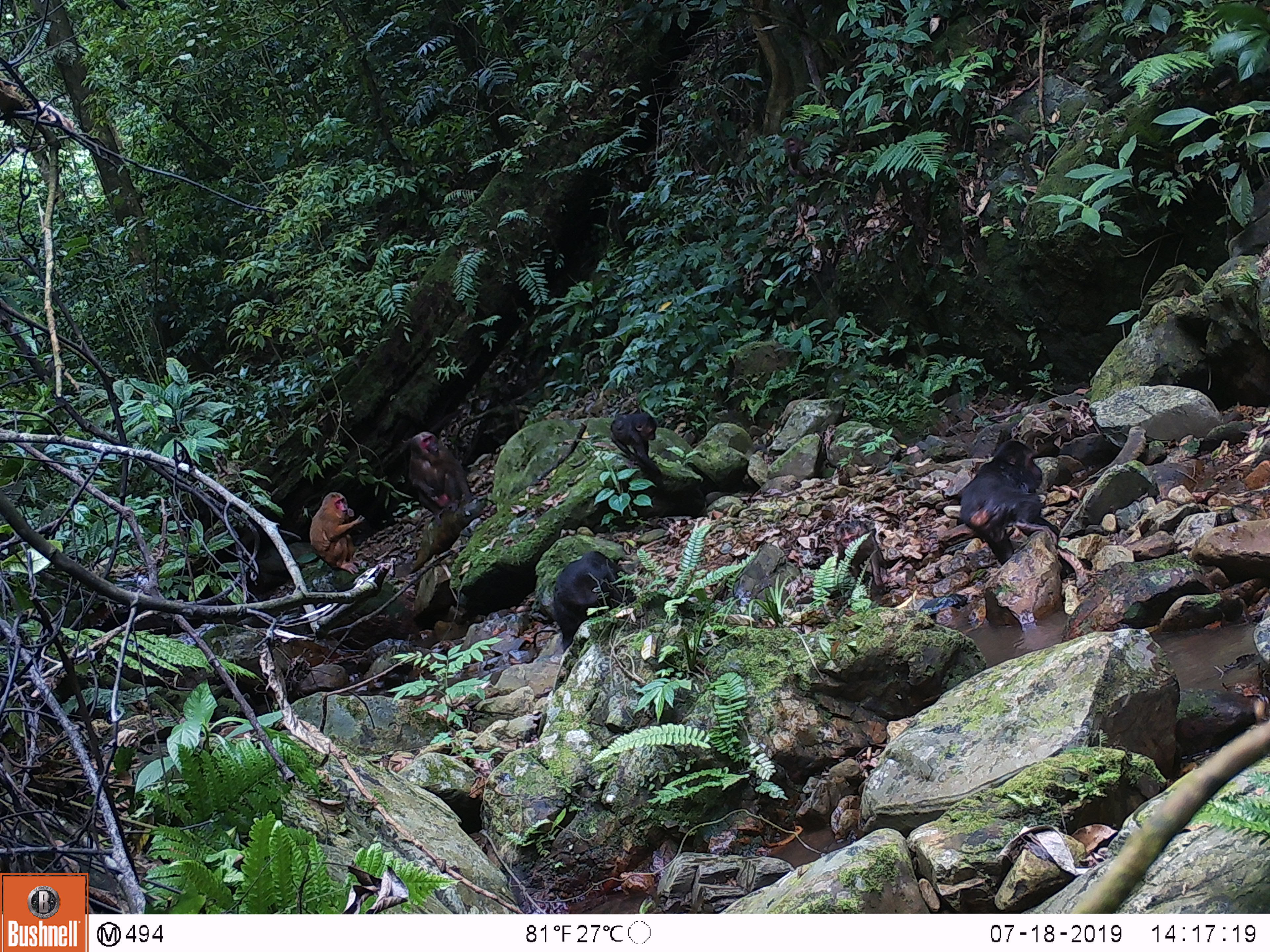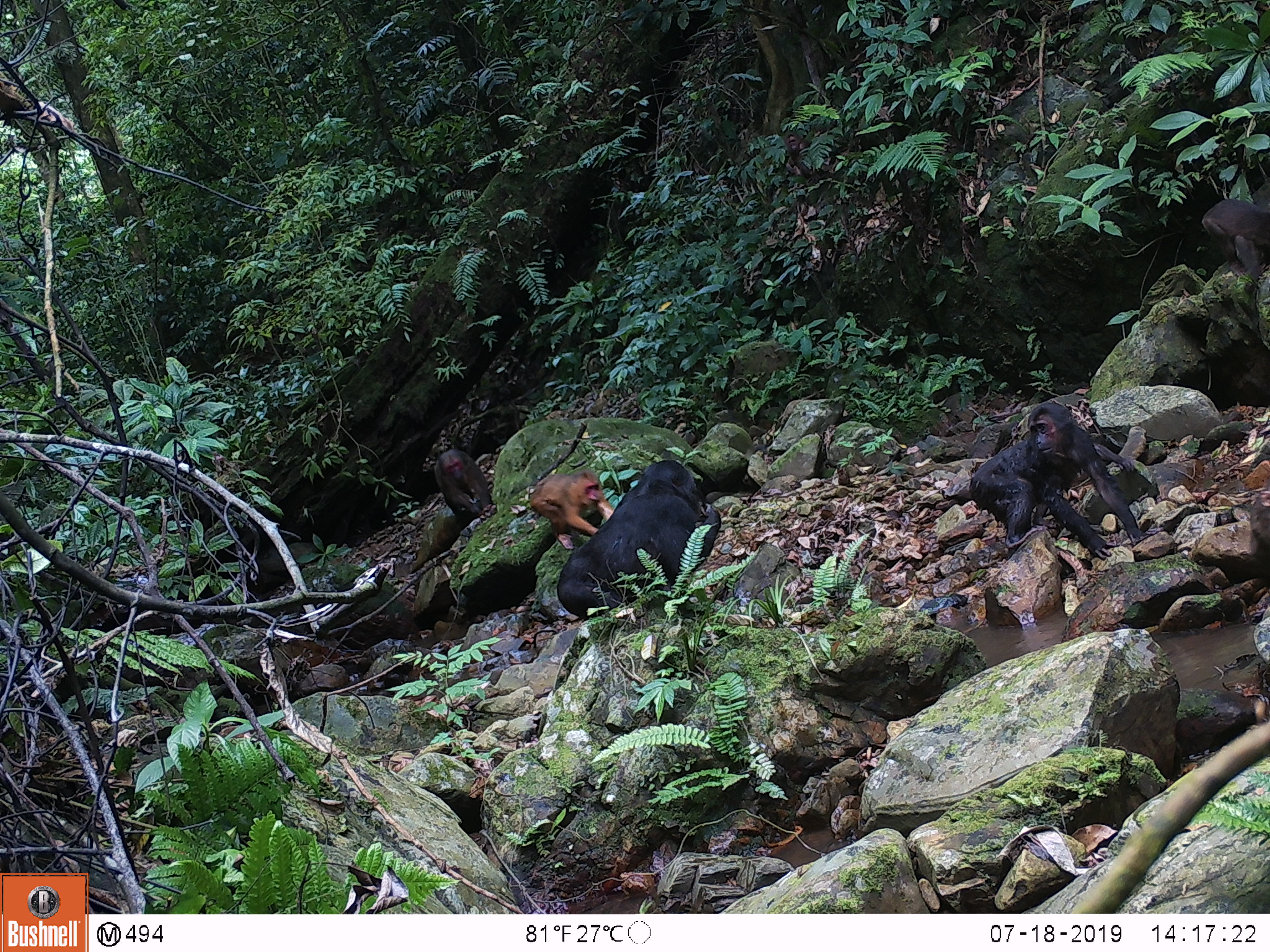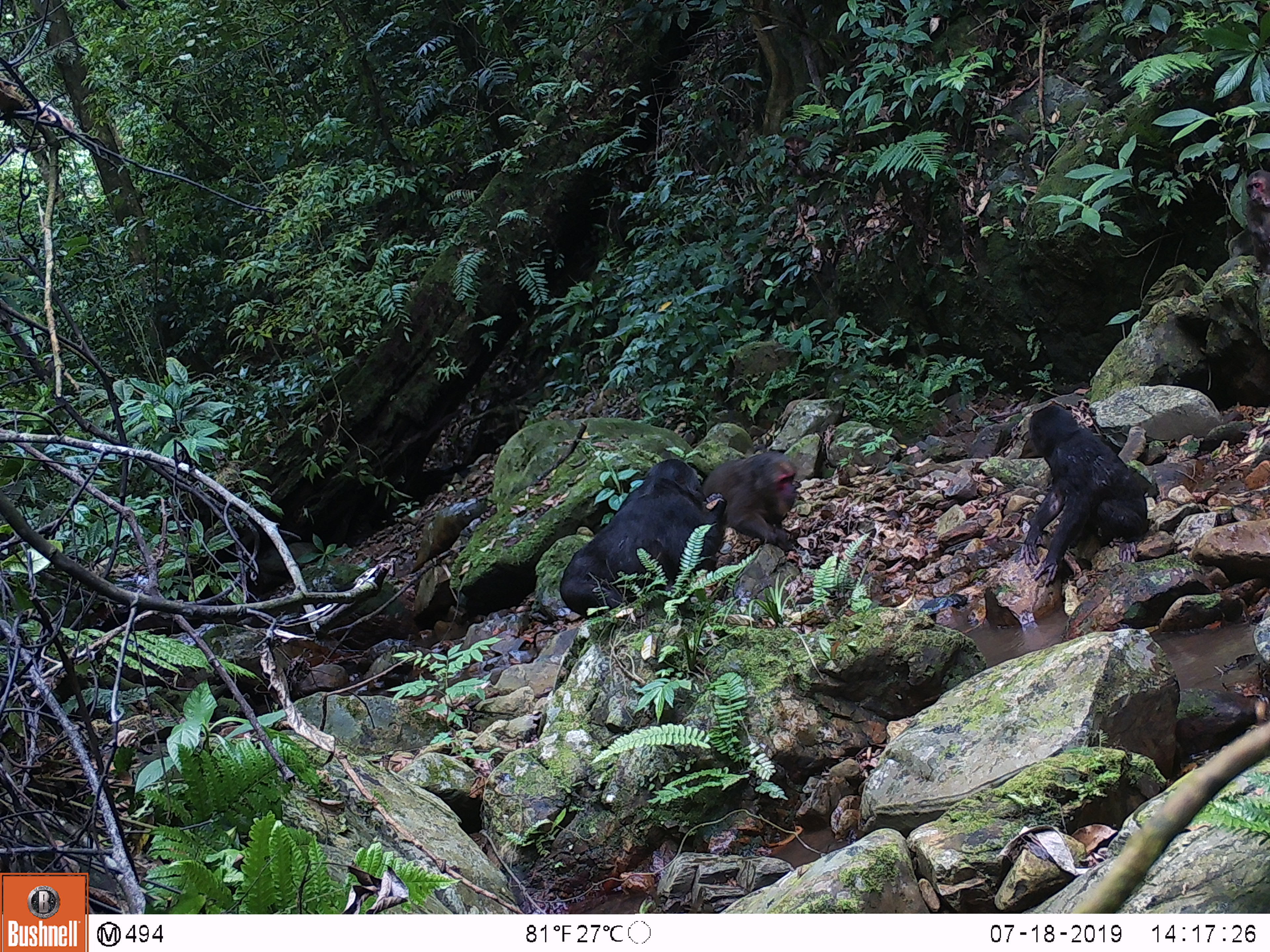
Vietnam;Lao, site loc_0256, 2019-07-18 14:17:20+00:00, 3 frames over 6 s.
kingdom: Animalia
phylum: Chordata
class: Mammalia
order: Primates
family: Cercopithecidae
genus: Macaca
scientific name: Macaca arctoides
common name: stump-tailed macaque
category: stump tailed macaque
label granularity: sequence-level